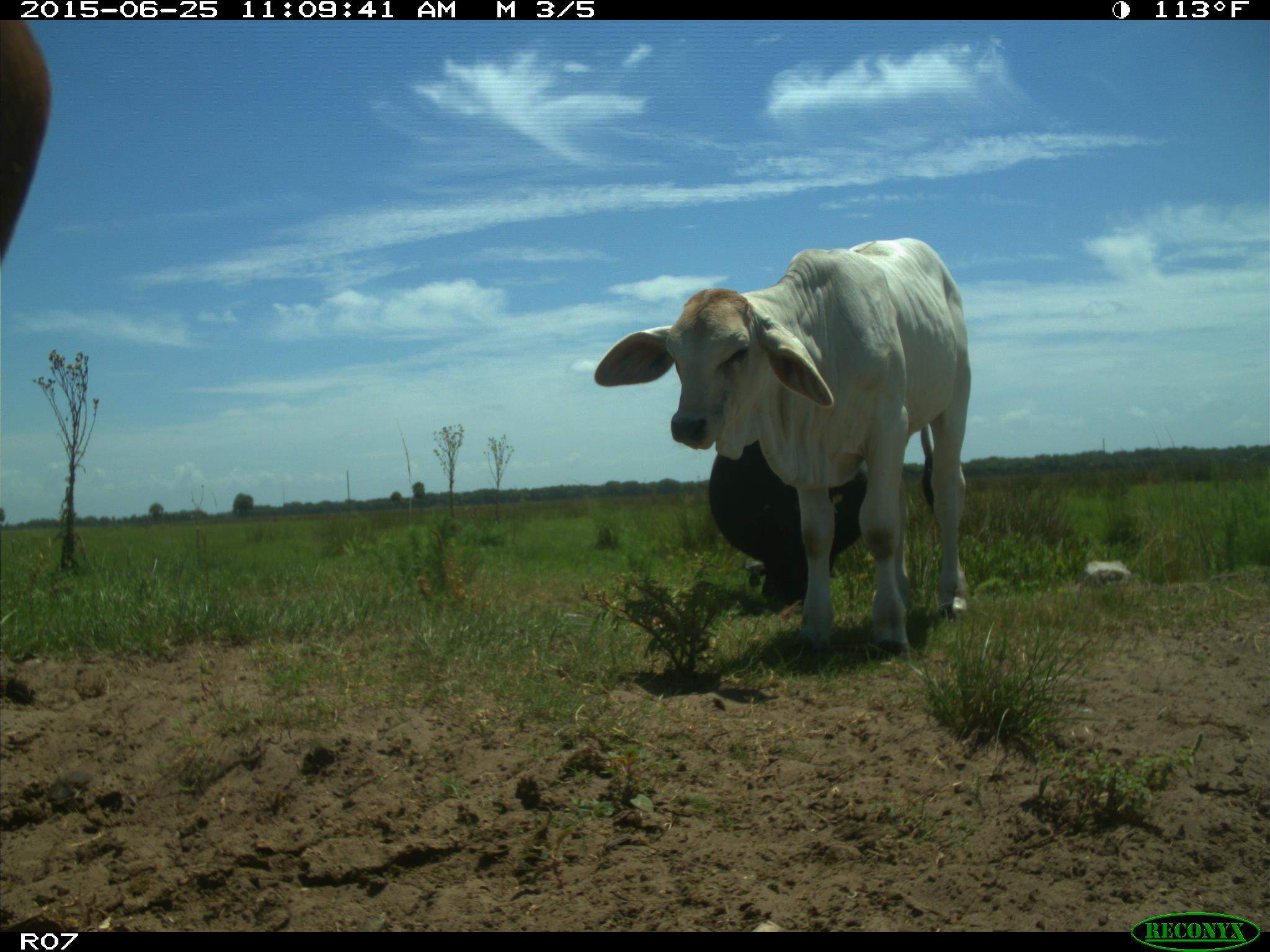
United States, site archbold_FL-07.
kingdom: Animalia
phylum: Chordata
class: Mammalia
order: Artiodactyla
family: Bovidae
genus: Bos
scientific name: Bos taurus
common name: domestic cow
Bos taurus (domestic cow).